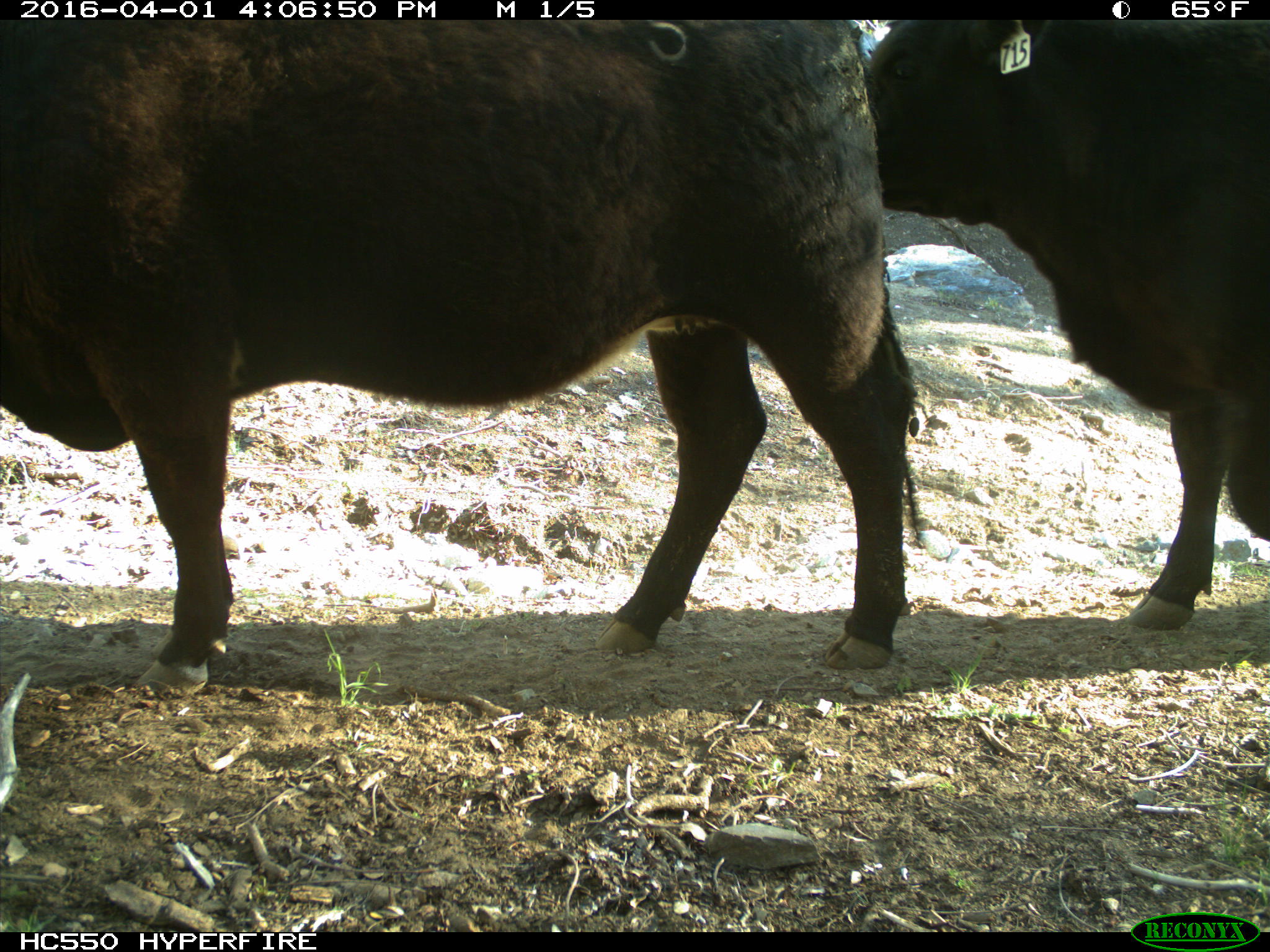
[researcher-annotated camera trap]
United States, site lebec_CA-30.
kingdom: Animalia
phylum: Chordata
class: Mammalia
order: Artiodactyla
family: Bovidae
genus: Bos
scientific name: Bos taurus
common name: domestic cow